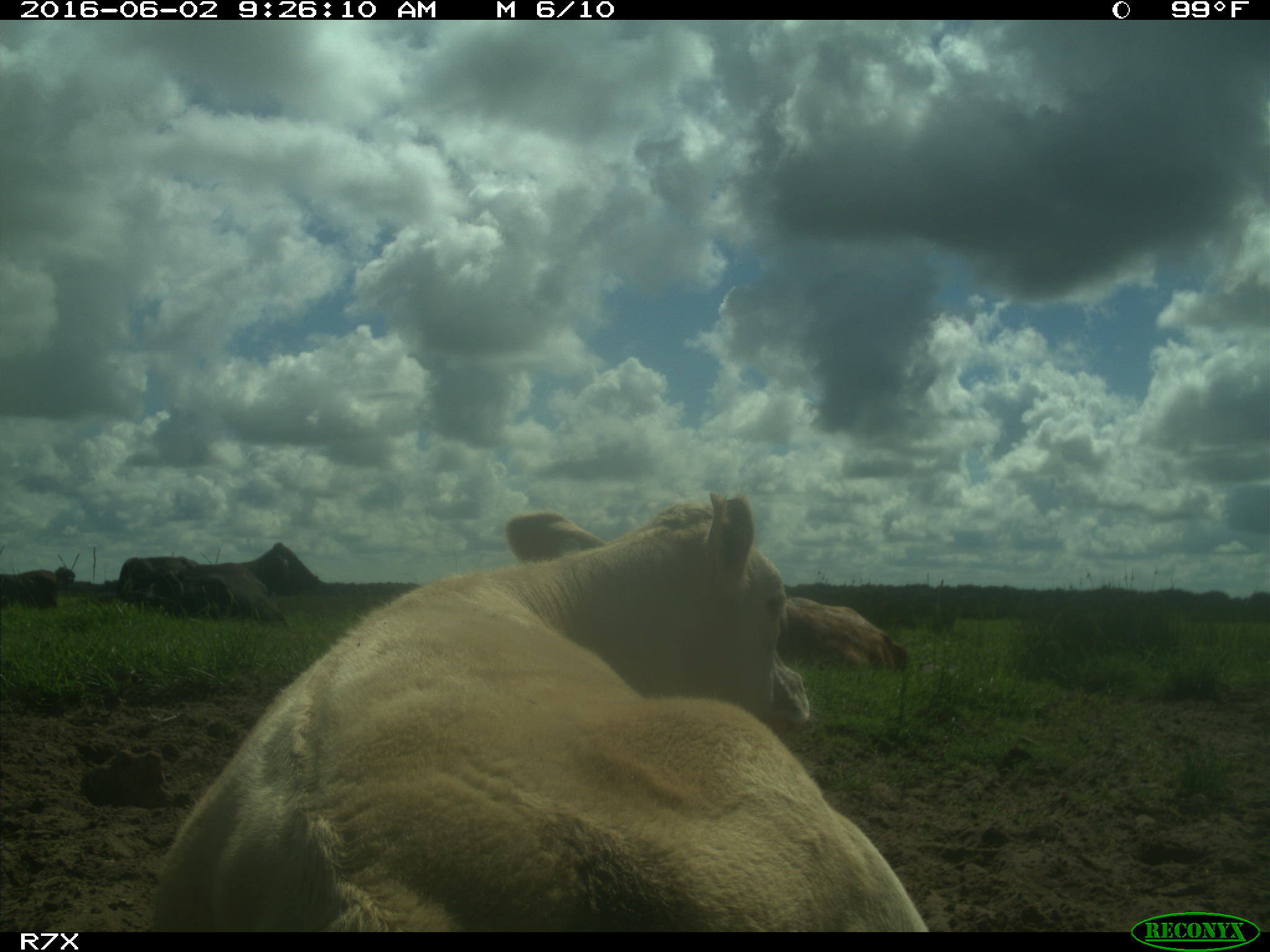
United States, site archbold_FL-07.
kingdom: Animalia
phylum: Chordata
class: Mammalia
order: Artiodactyla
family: Bovidae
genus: Bos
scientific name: Bos taurus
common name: domestic cow